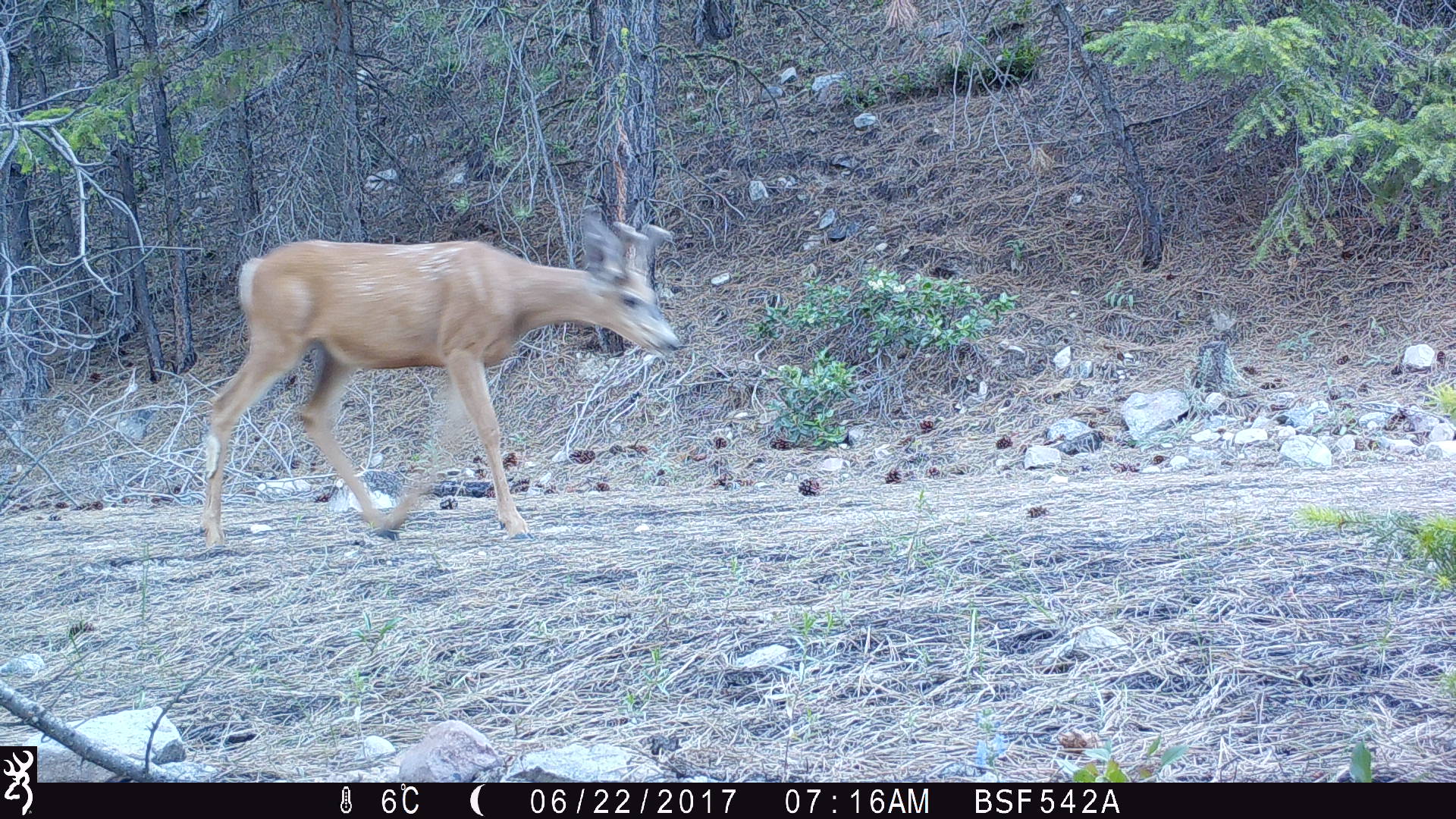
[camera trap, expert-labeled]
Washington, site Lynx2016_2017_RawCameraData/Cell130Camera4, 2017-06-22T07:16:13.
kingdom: Animalia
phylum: Chordata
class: Mammalia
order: Artiodactyla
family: Cervidae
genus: Odocoileus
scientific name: Odocoileus hemionus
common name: mule deer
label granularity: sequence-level